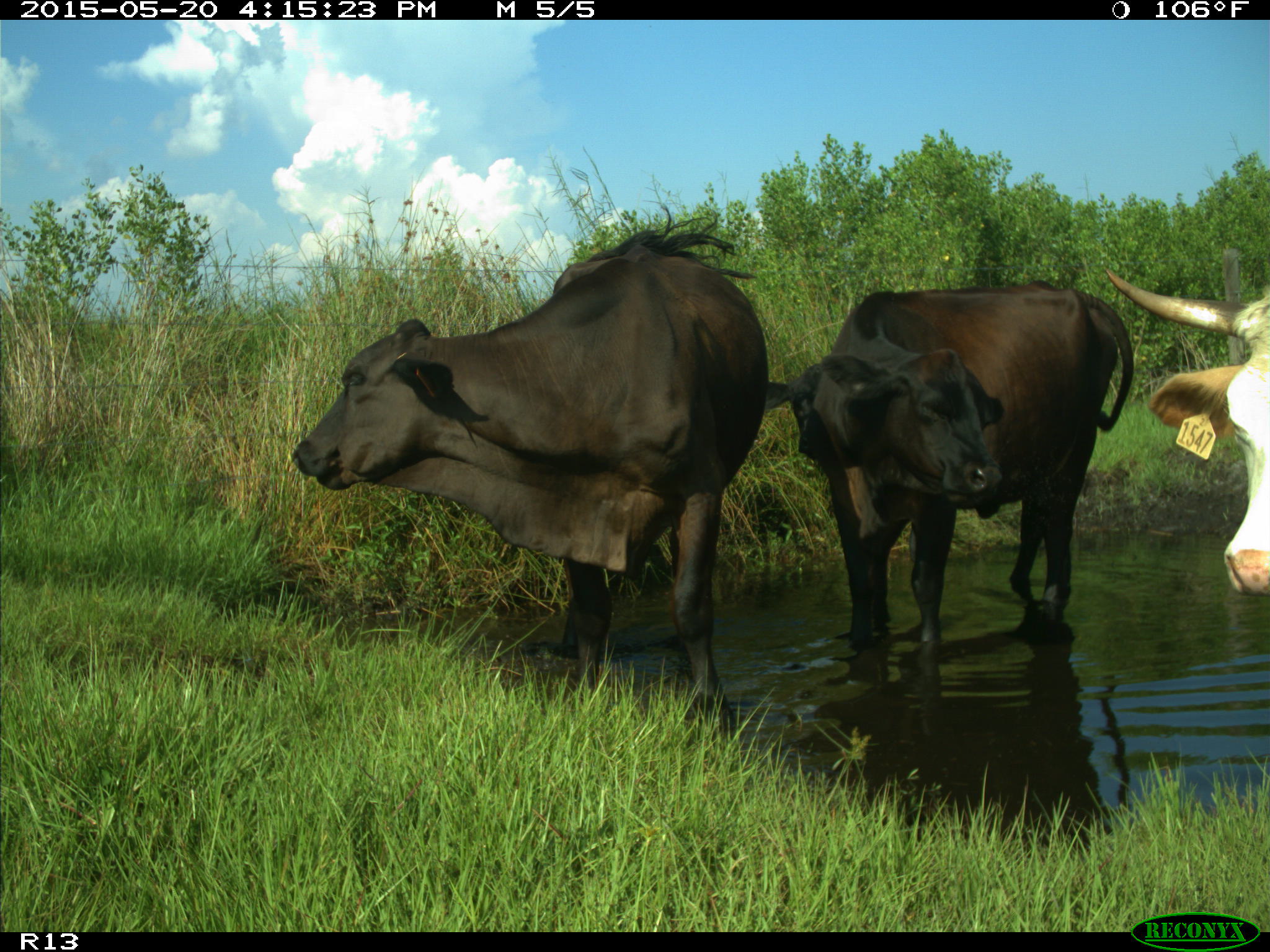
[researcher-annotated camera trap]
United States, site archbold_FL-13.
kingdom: Animalia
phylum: Chordata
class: Mammalia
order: Artiodactyla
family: Bovidae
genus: Bos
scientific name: Bos taurus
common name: domestic cow